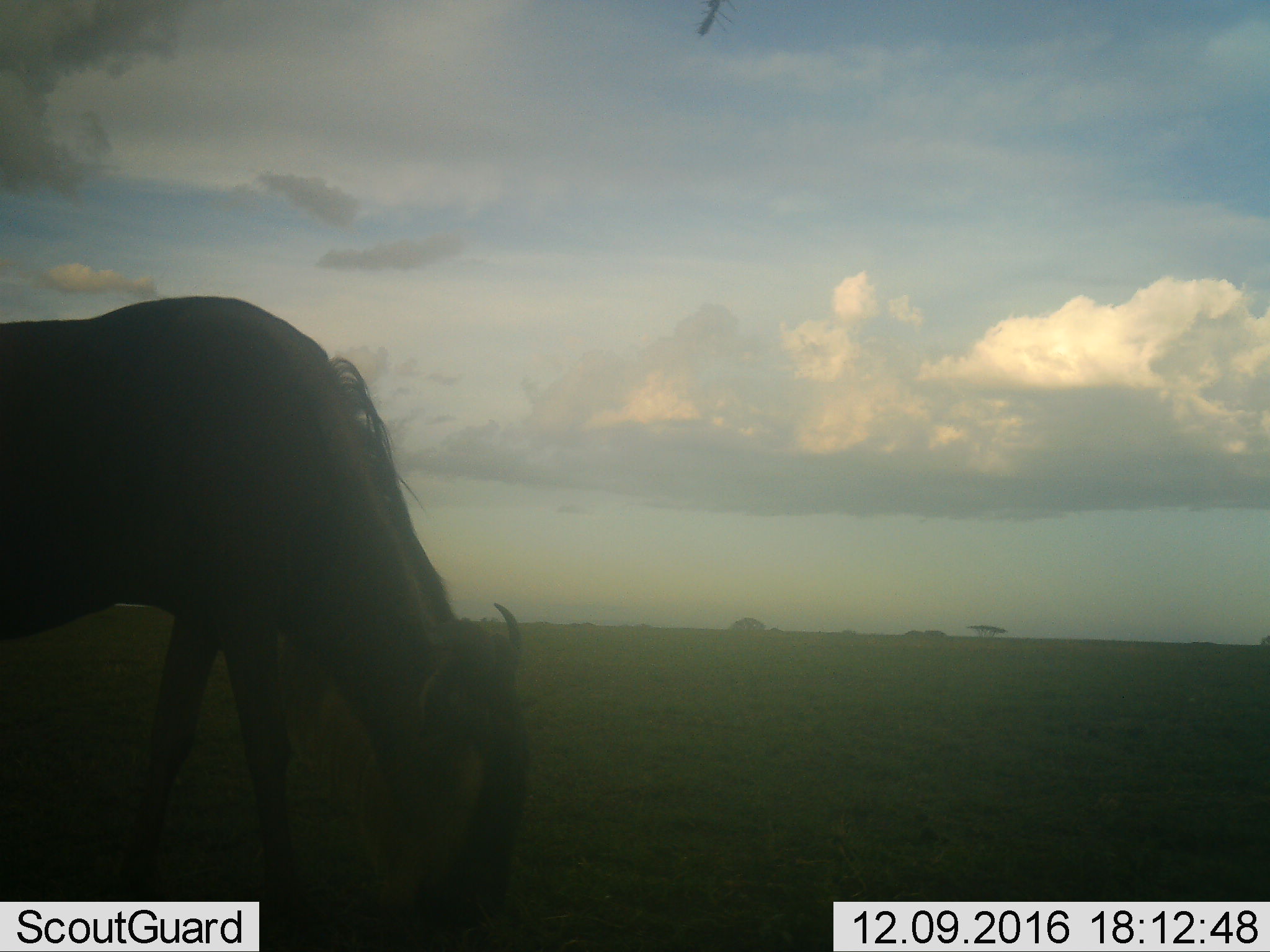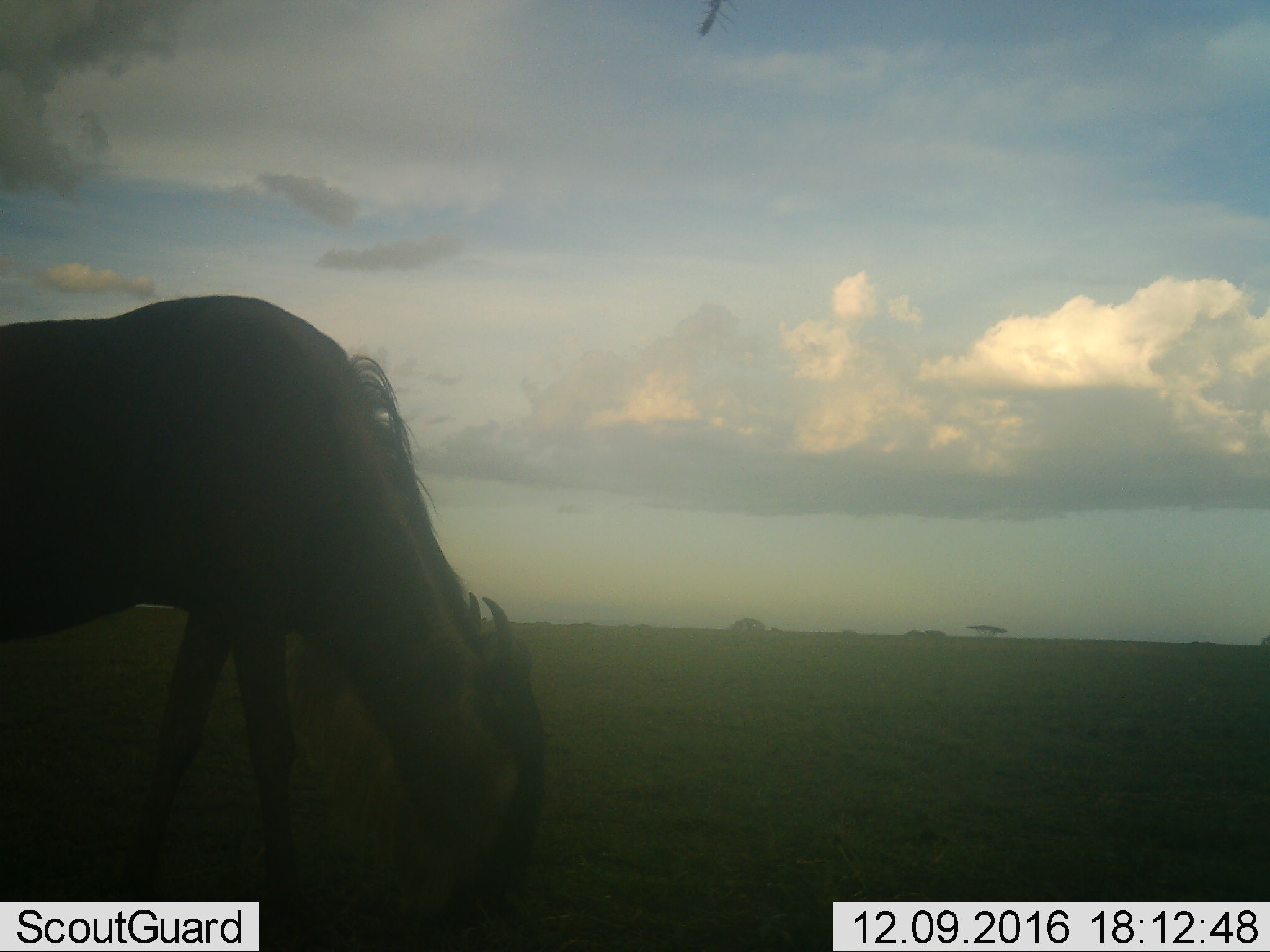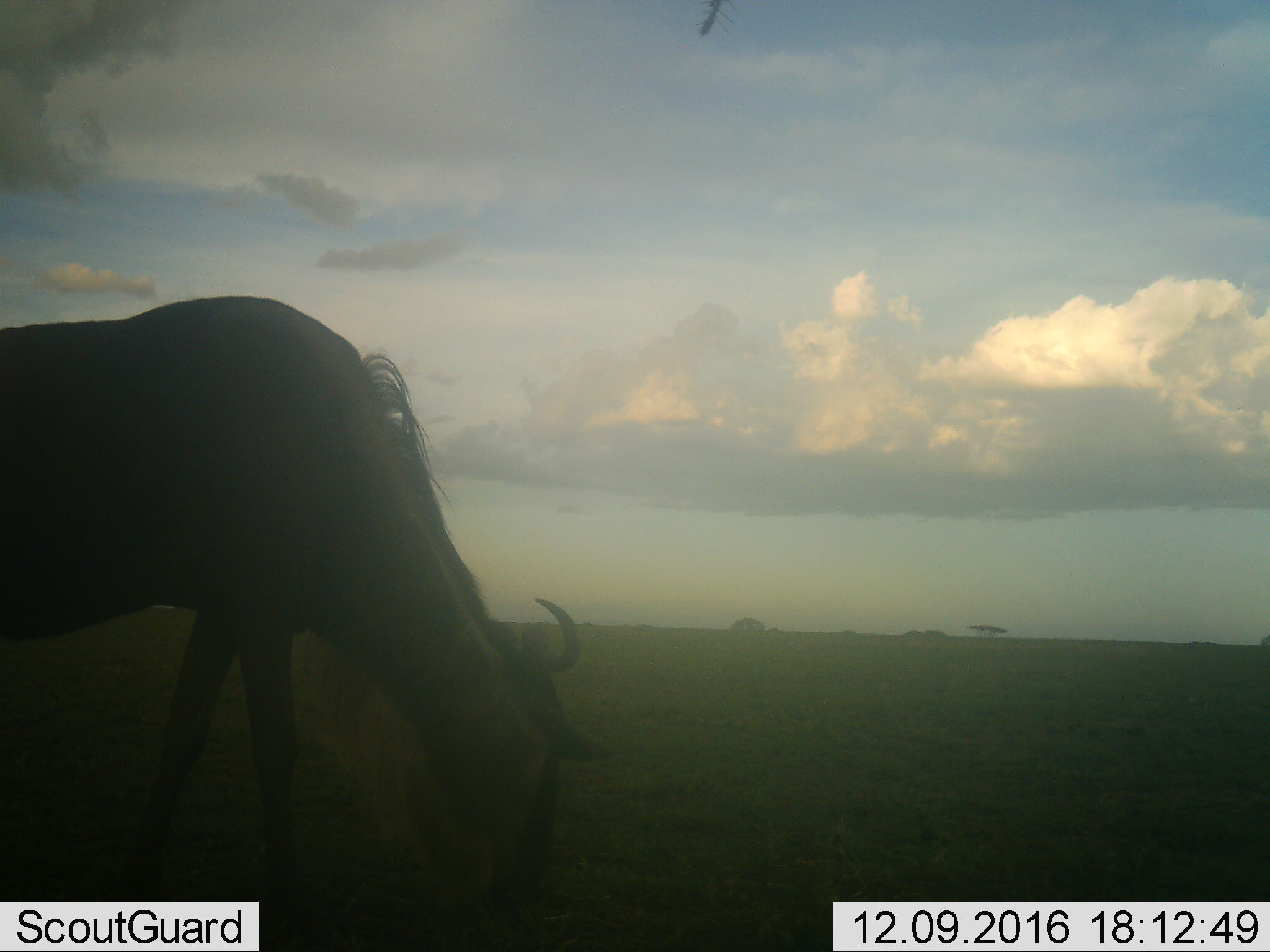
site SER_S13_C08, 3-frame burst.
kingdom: Animalia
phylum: Chordata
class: Mammalia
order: Artiodactyla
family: Bovidae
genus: Connochaetes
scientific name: Connochaetes taurinus taurinus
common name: blue wildebeest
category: wildebeestblue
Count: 1.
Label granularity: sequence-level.